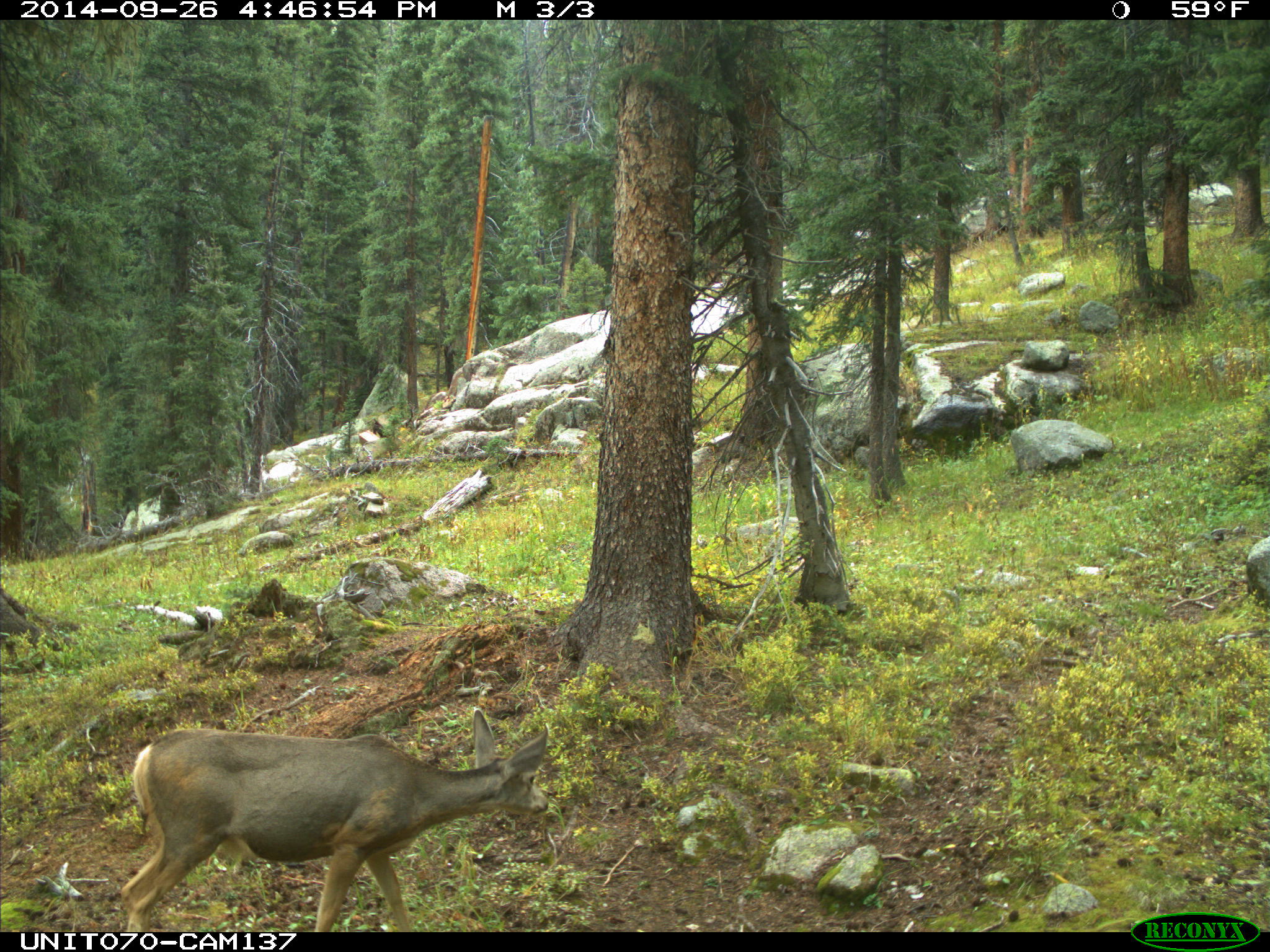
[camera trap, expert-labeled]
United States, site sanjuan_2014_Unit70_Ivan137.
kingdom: Animalia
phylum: Chordata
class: Mammalia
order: Artiodactyla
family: Cervidae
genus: Odocoileus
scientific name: Odocoileus hemionus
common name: mule deer